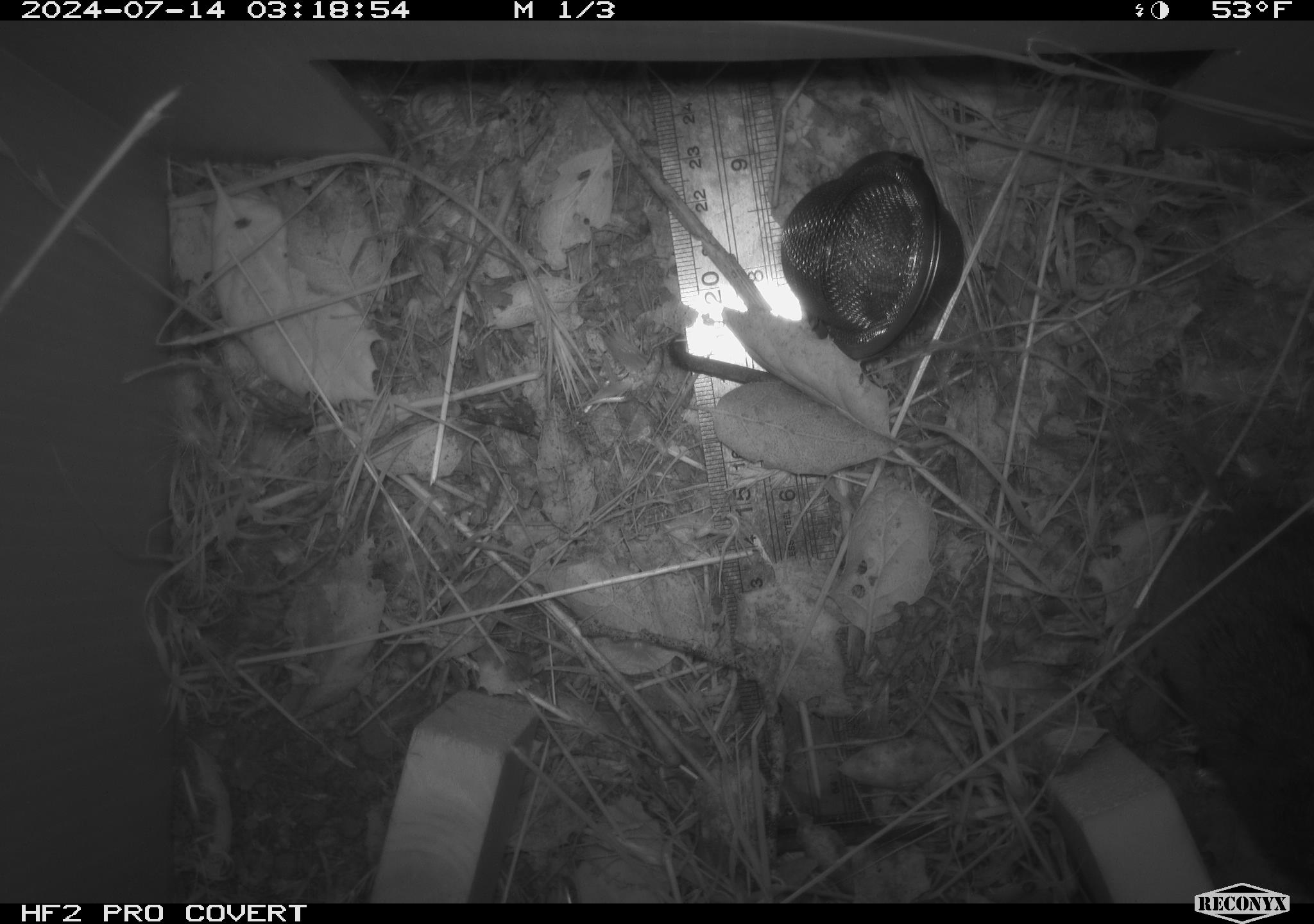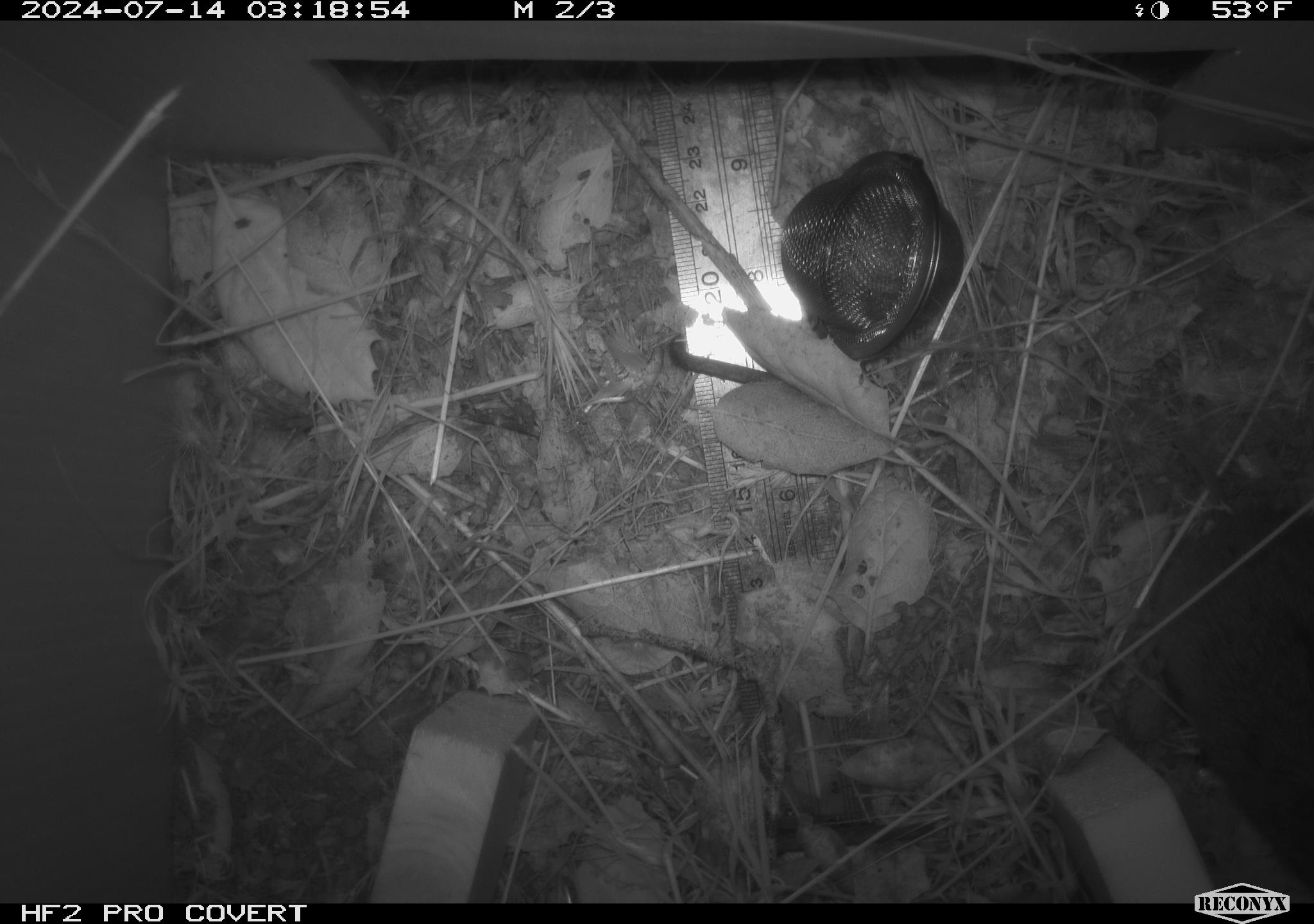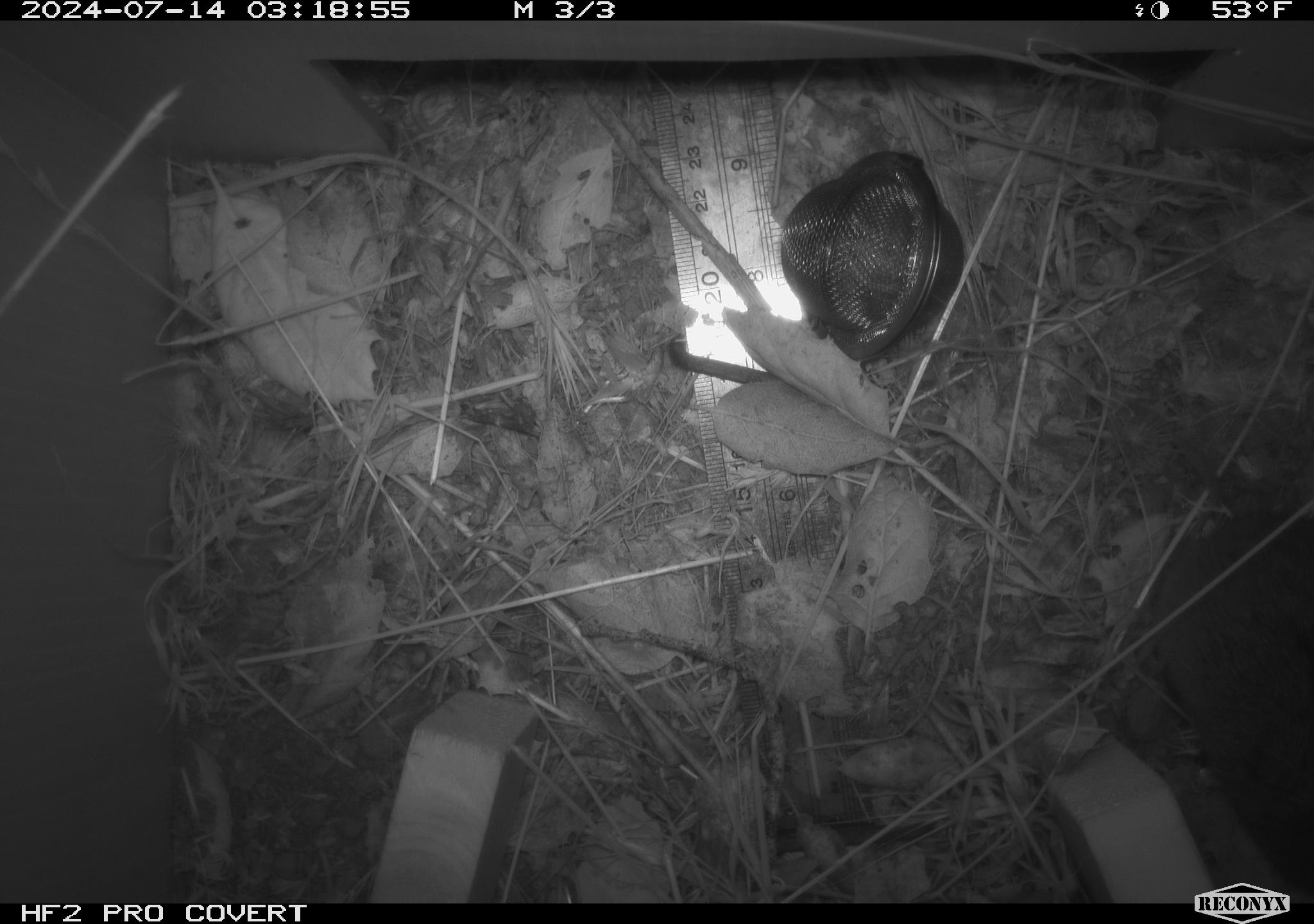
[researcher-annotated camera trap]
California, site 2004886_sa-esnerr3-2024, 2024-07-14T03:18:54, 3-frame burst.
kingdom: Animalia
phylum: Chordata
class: Mammalia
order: Rodentia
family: Cricetidae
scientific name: Cricetidae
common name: hamsters, voles, lemmings, and allies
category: cricetidae family